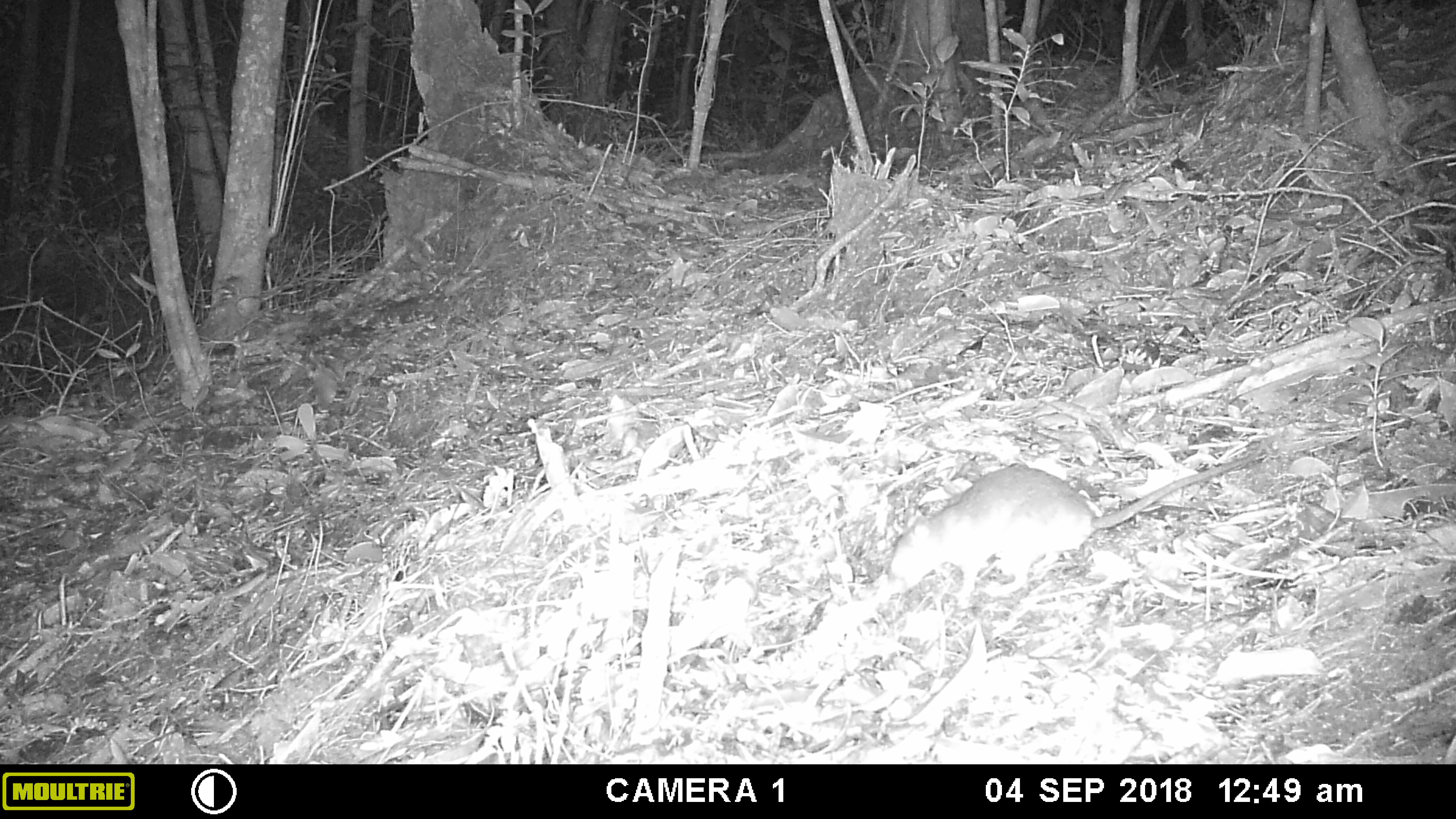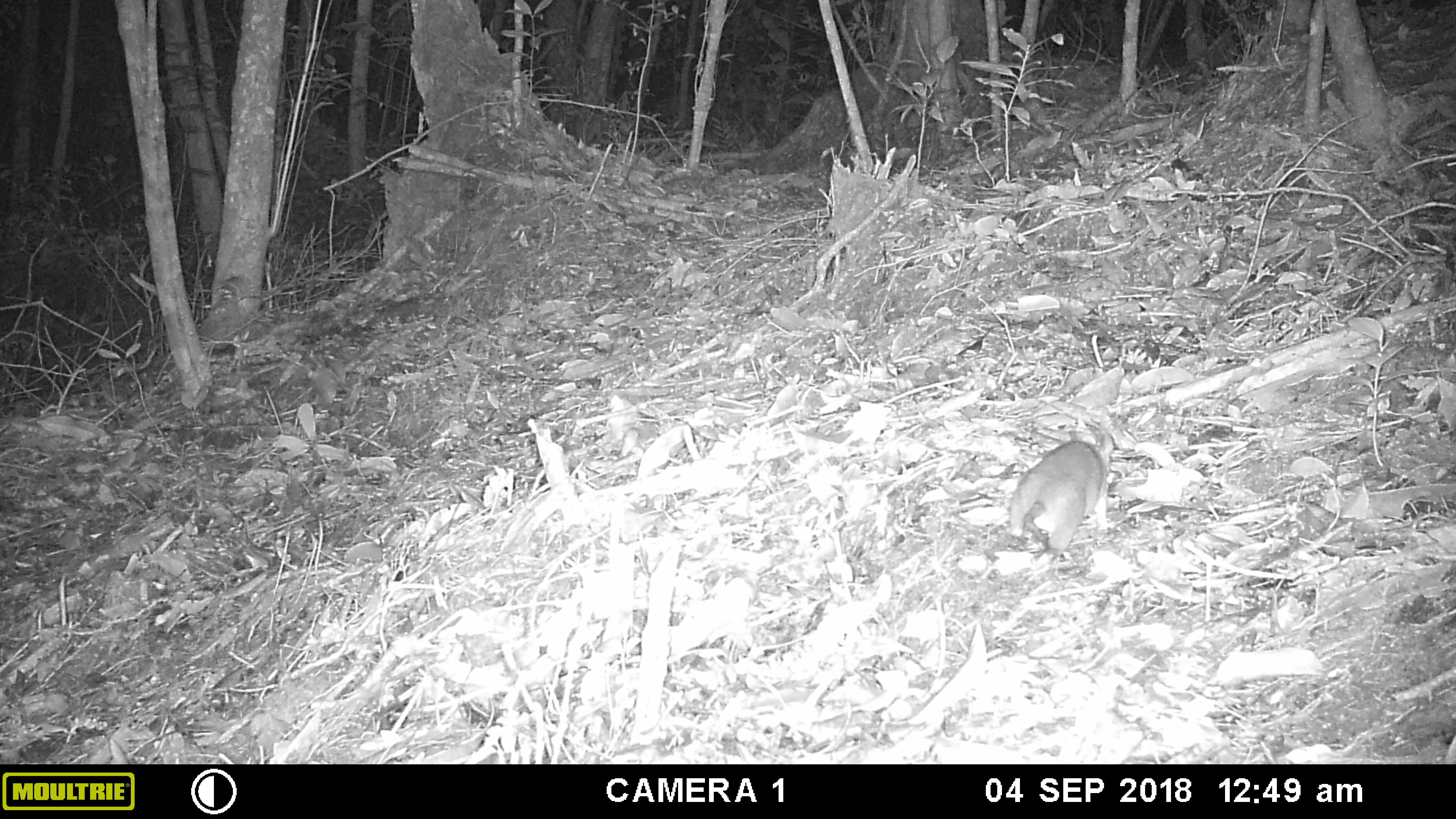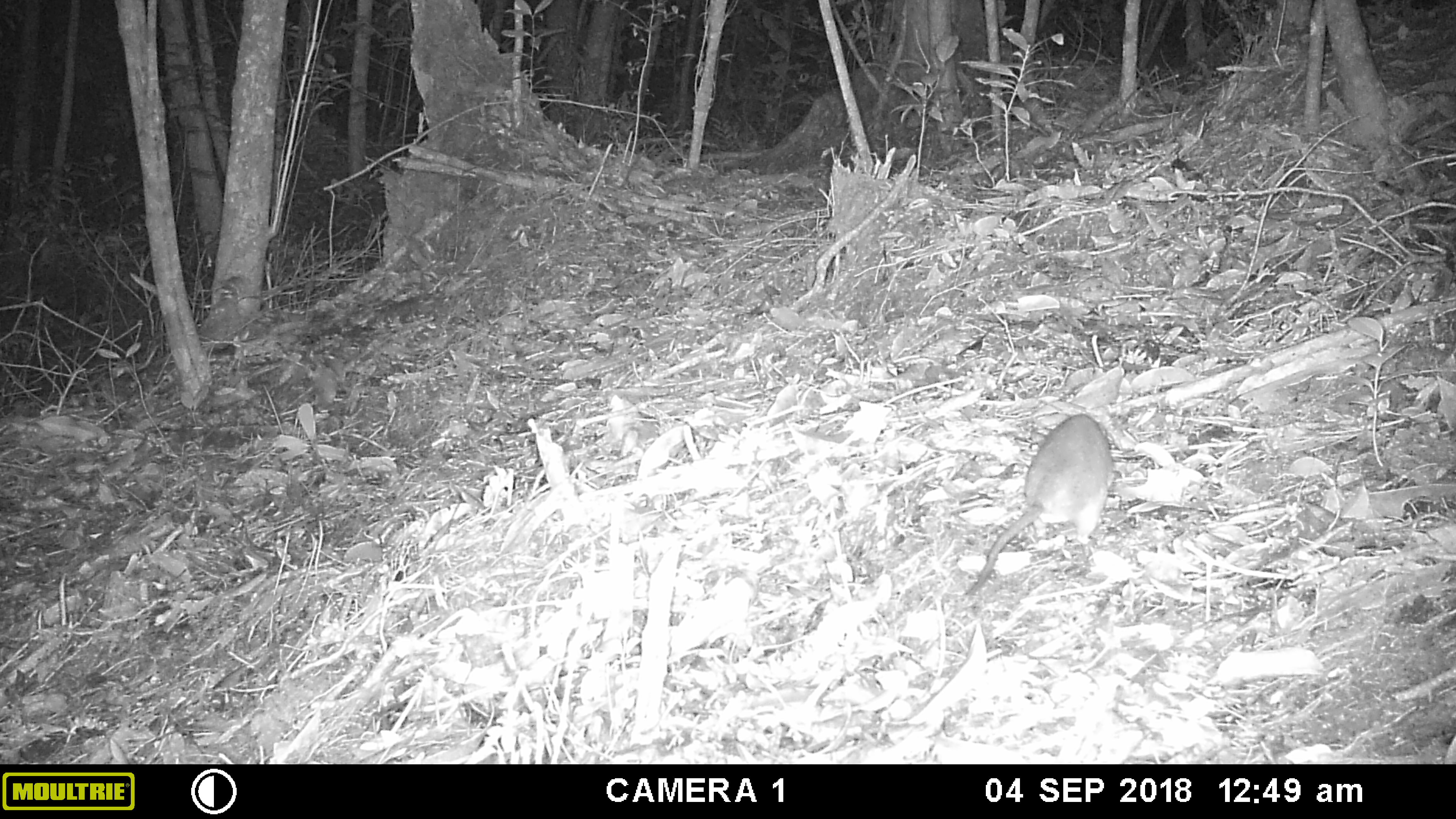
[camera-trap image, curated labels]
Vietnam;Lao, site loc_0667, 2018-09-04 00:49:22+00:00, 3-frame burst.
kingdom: Animalia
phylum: Chordata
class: Mammalia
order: Rodentia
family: Muridae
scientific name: Muridae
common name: old-world mice and rats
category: unidentified murid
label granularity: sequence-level